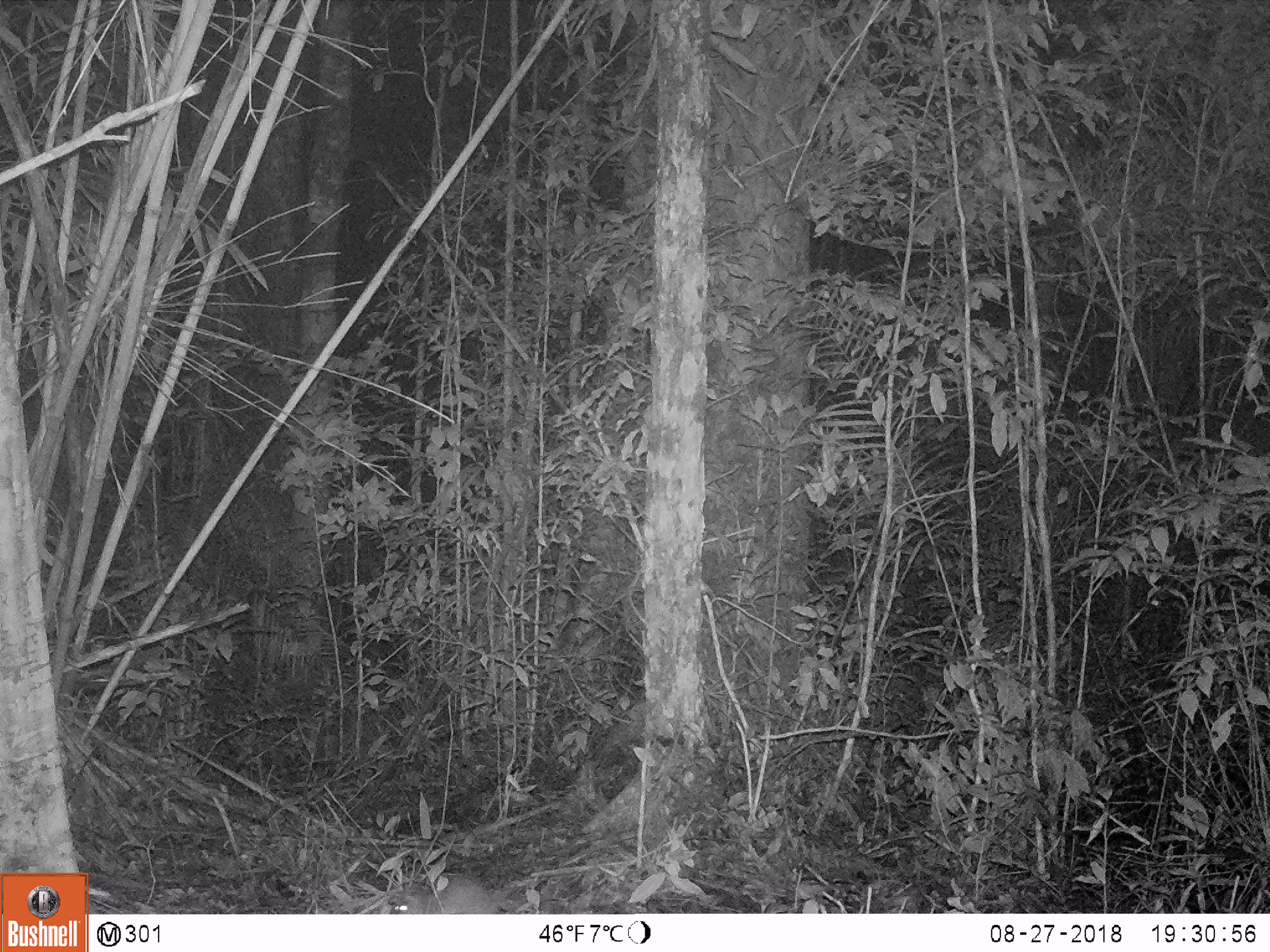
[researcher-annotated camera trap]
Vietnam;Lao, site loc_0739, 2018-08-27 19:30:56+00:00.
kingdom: Animalia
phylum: Chordata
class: Mammalia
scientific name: Mammalia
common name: mammal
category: unidentified small mammal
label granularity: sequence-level